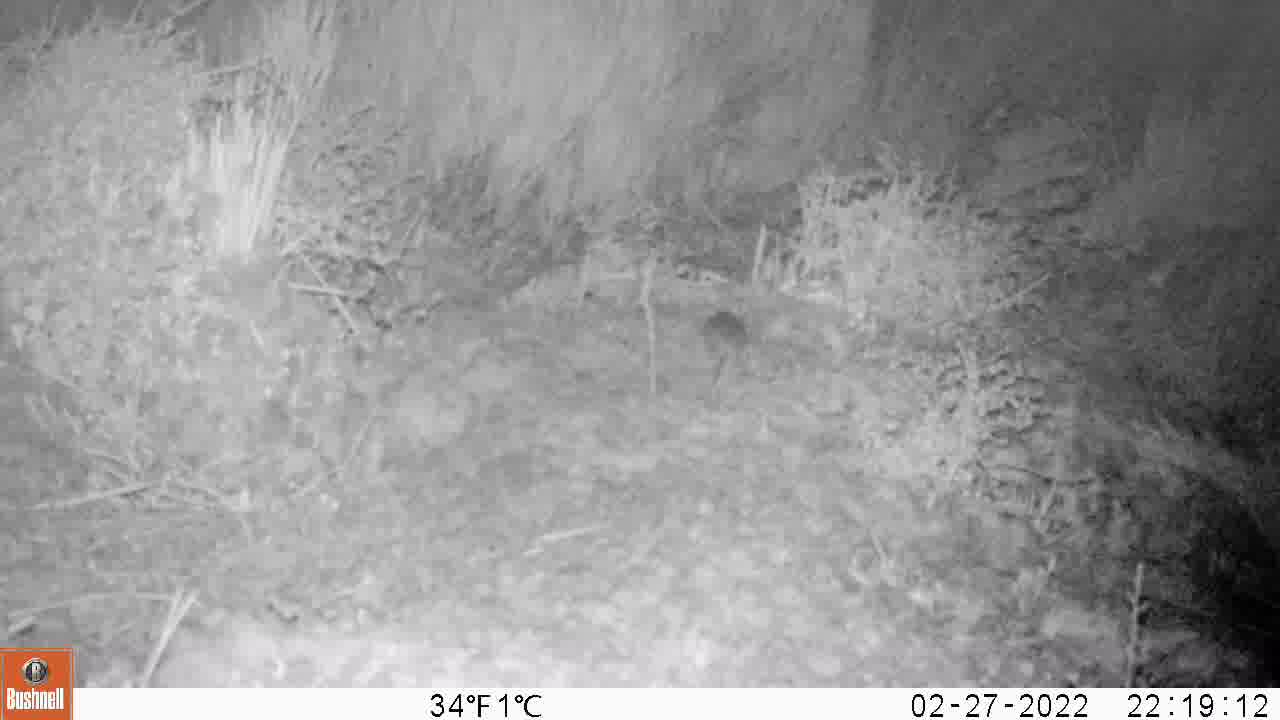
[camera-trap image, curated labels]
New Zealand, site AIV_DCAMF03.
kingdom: Animalia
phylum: Chordata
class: Mammalia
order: Rodentia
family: Muridae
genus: Mus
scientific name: Mus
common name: mouse